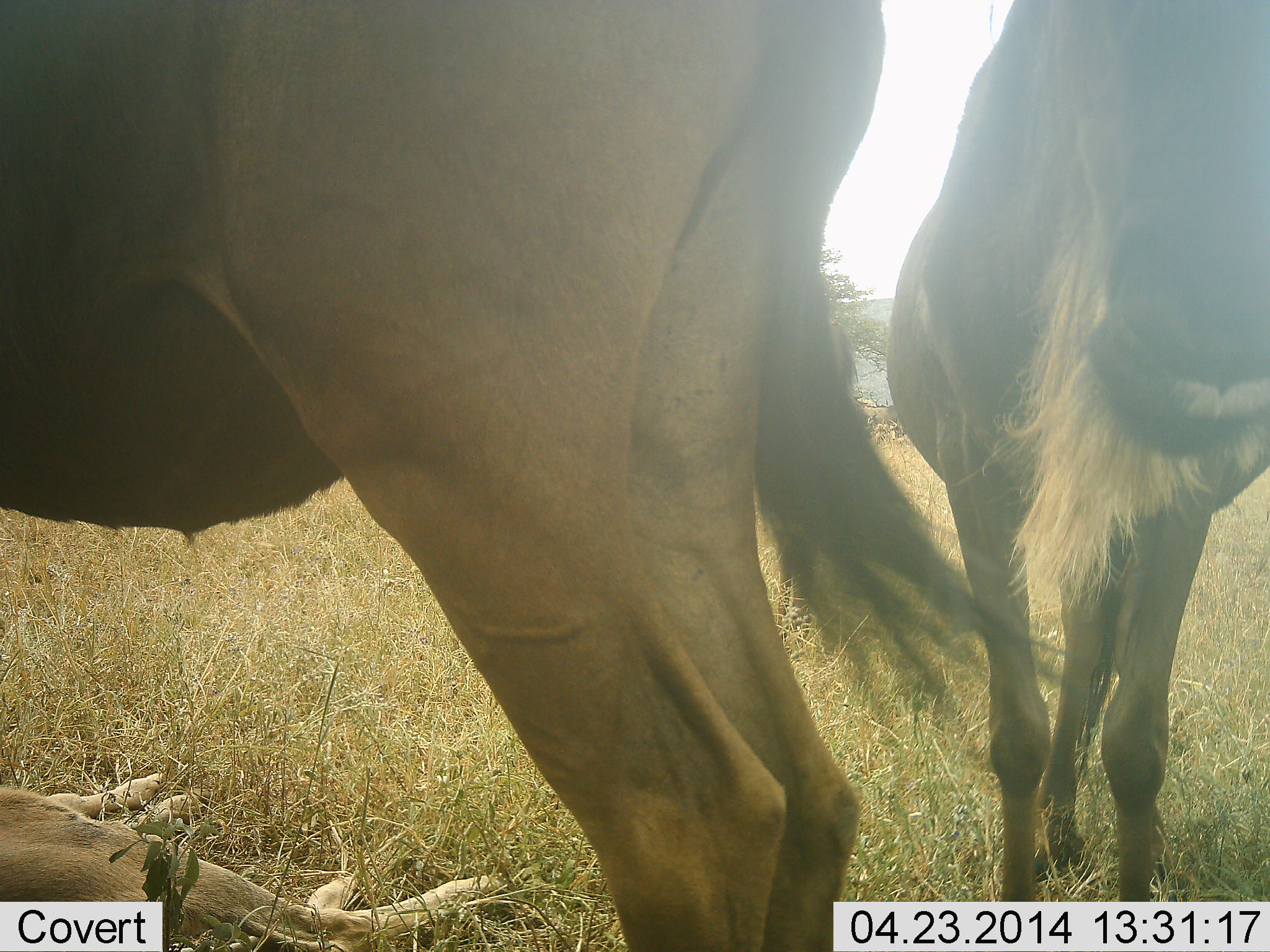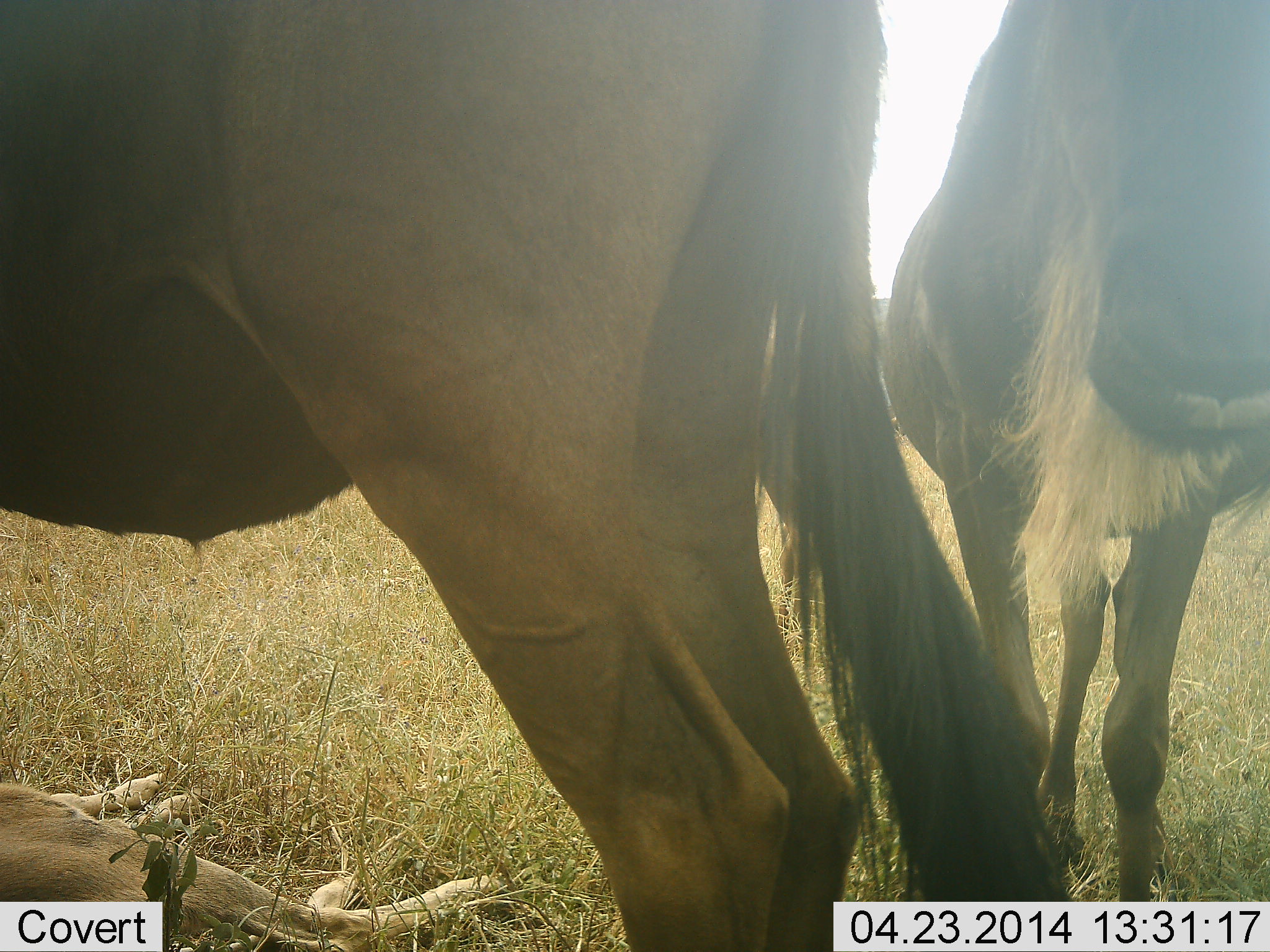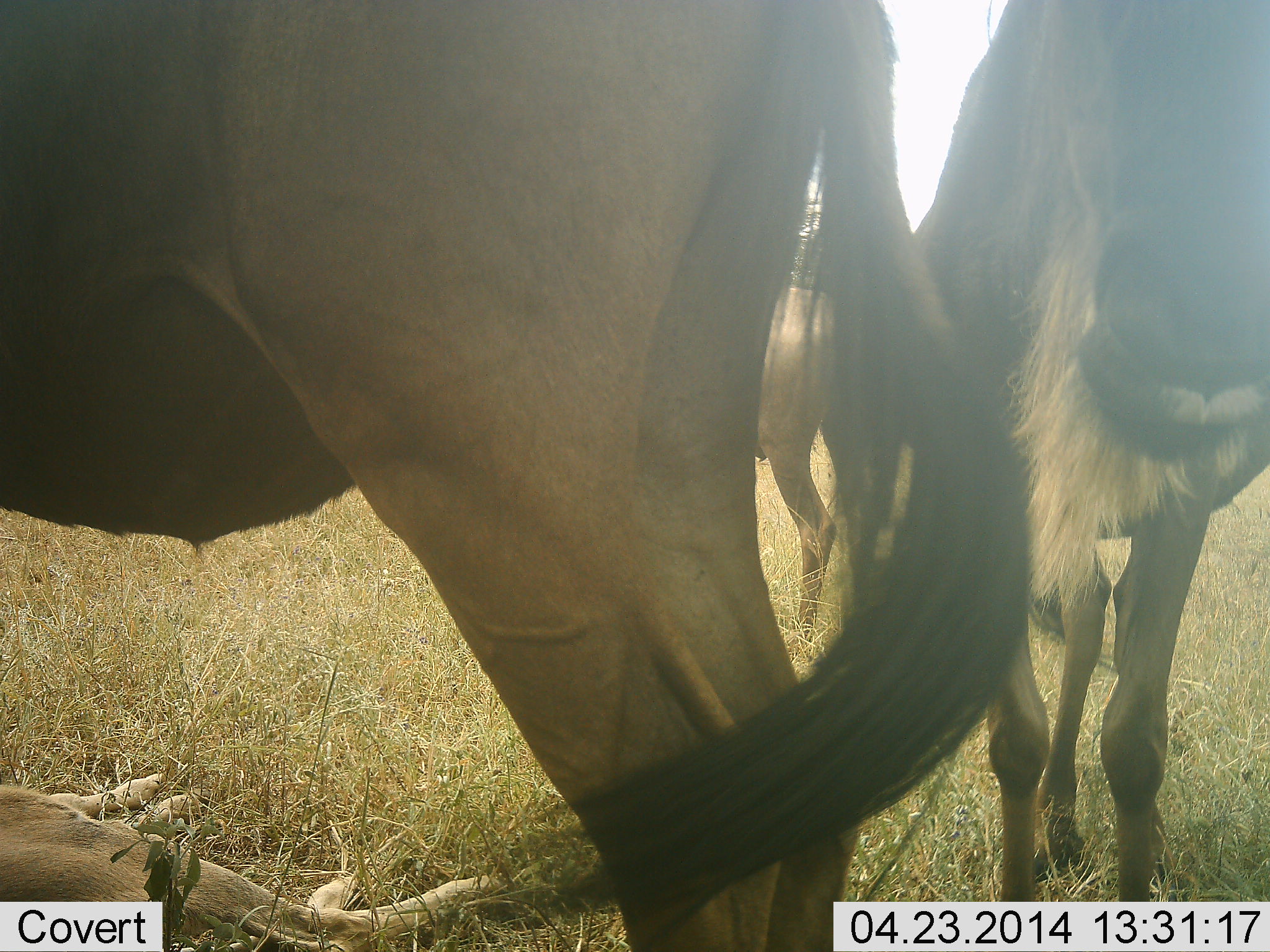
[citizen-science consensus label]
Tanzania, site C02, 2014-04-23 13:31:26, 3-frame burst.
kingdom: Animalia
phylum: Chordata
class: Mammalia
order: Artiodactyla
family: Bovidae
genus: Connochaetes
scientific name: Connochaetes taurinus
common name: blue wildebeest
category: wildebeest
Wildebeest (blue wildebeest) (Connochaetes taurinus), count 3. Behavior (volunteer vote fractions): standing 90%, resting 70%, moving 10%, interacting 0%. Young present (vote fraction): 20%. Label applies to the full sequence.